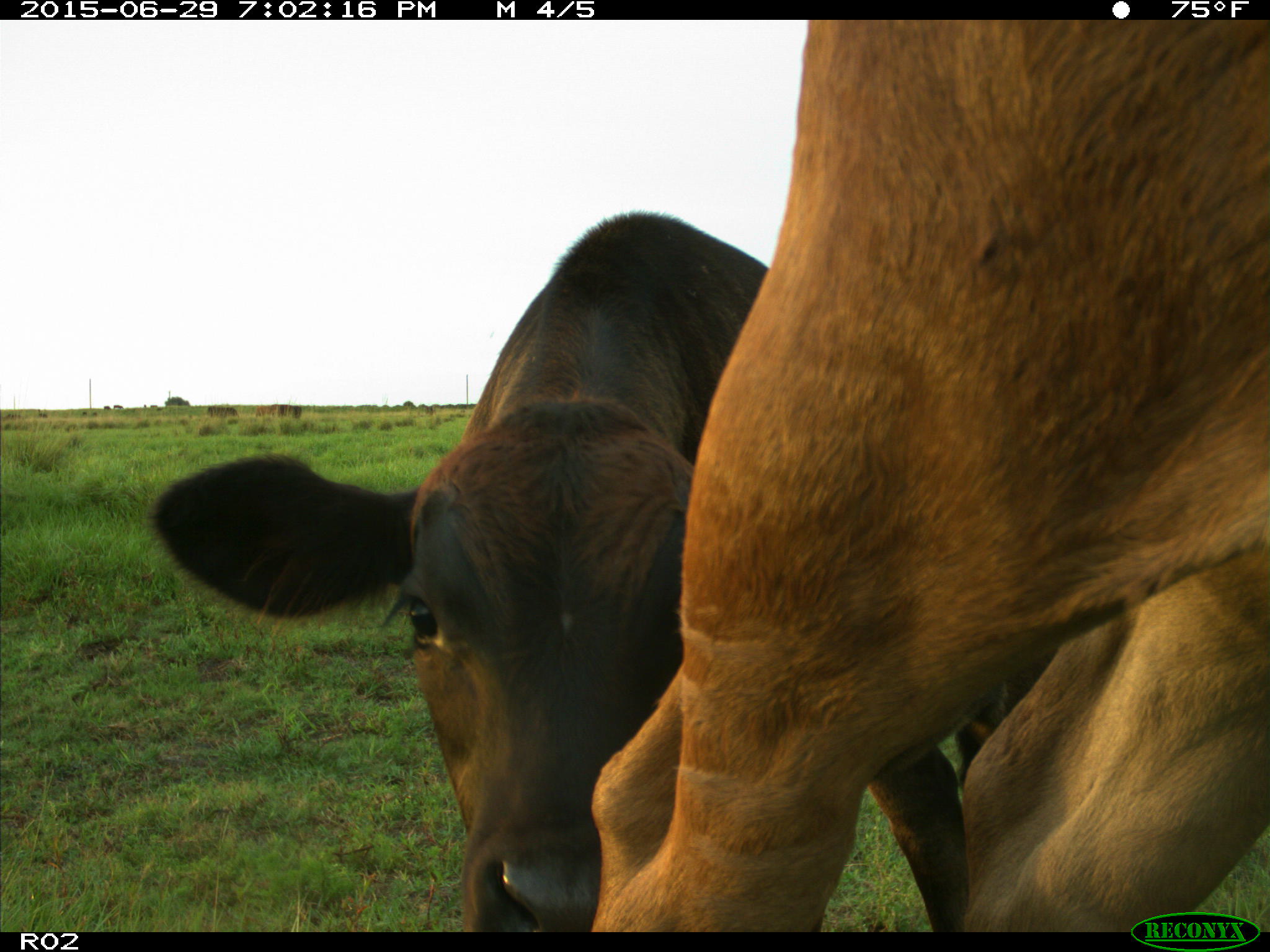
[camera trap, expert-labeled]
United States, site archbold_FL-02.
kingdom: Animalia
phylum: Chordata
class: Mammalia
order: Artiodactyla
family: Bovidae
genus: Bos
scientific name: Bos taurus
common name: domestic cow